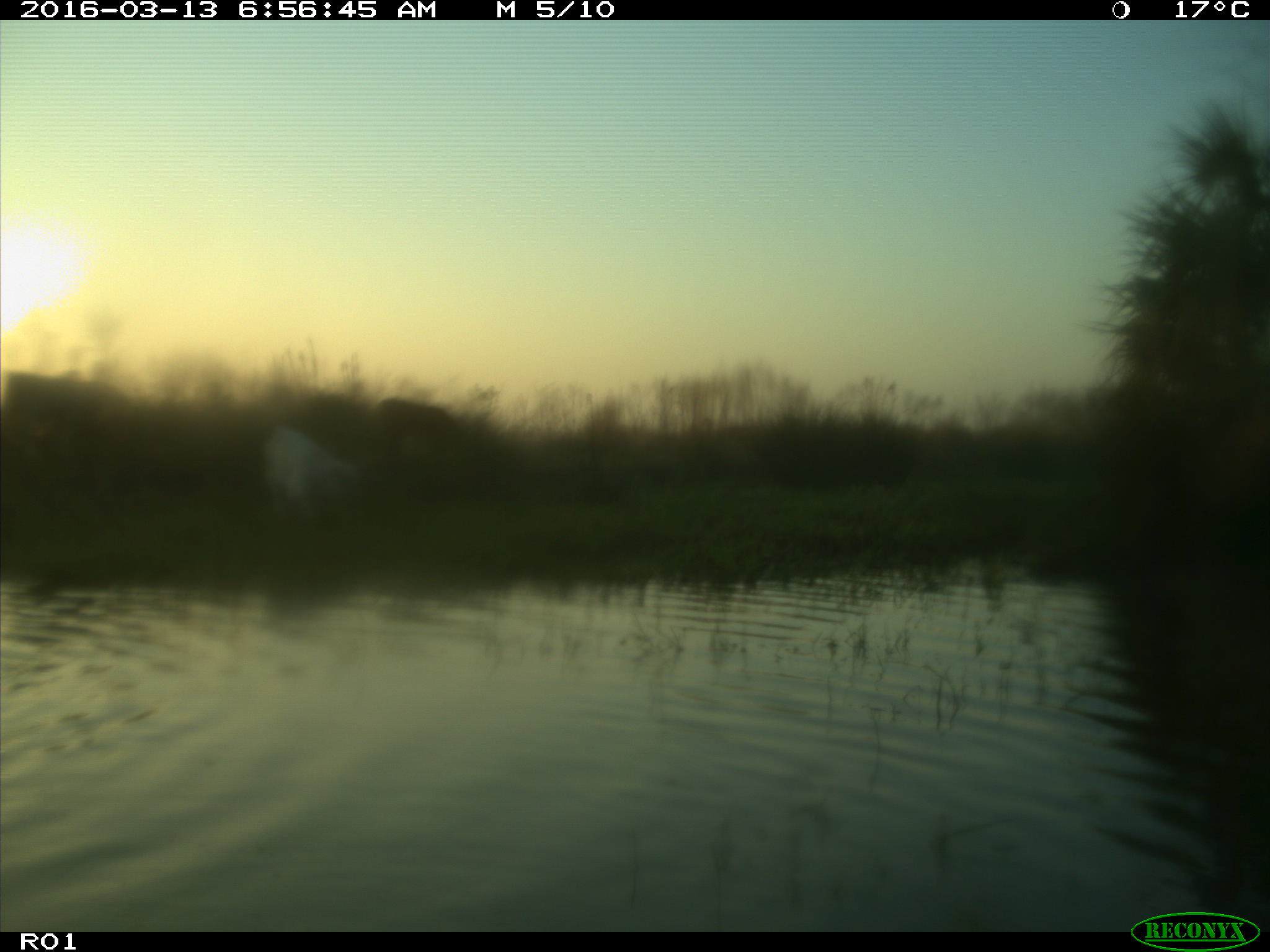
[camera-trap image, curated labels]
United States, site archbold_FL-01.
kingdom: Animalia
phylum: Chordata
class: Mammalia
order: Artiodactyla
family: Bovidae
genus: Bos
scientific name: Bos taurus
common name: domestic cow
Bos taurus (domestic cow).